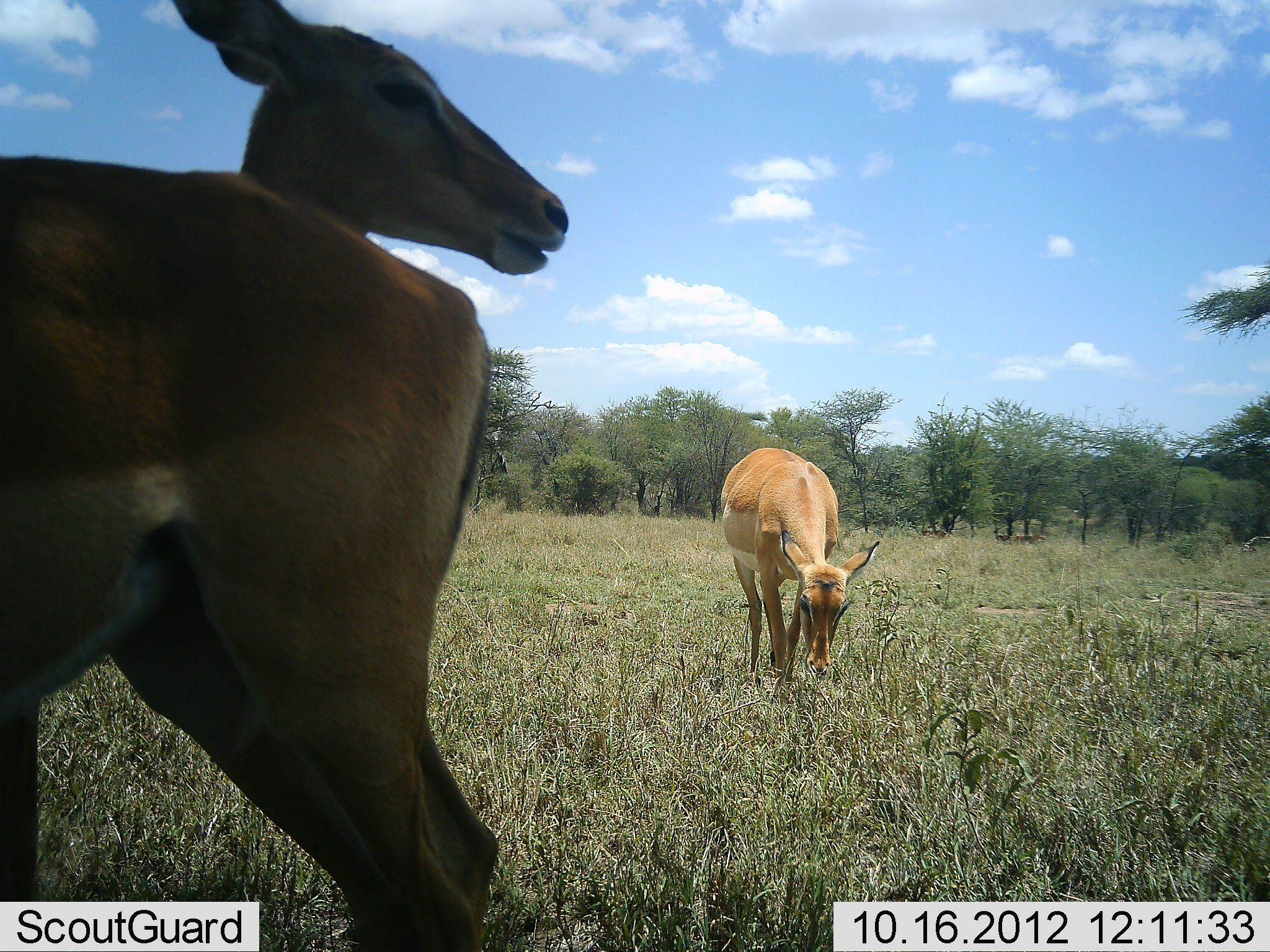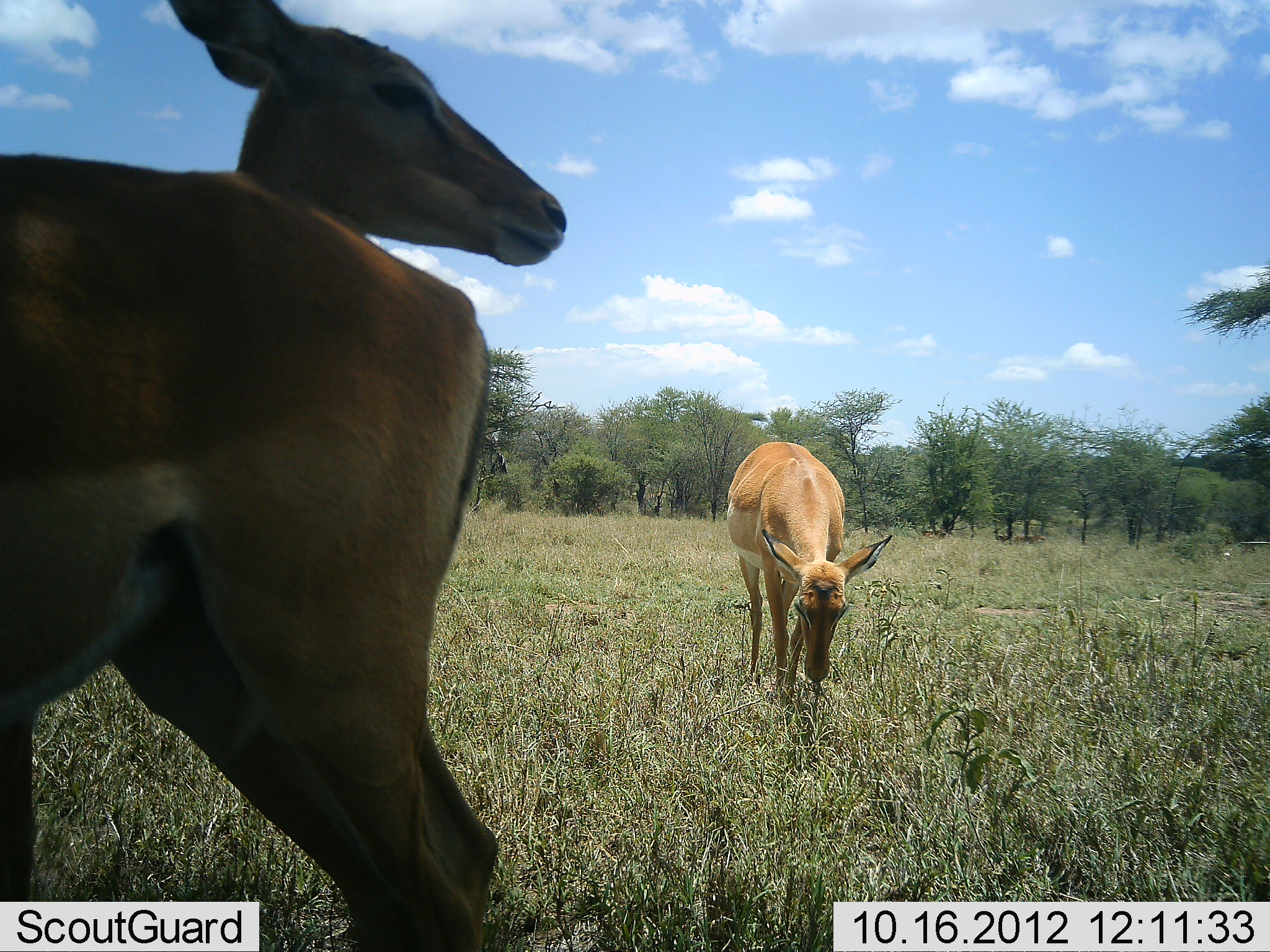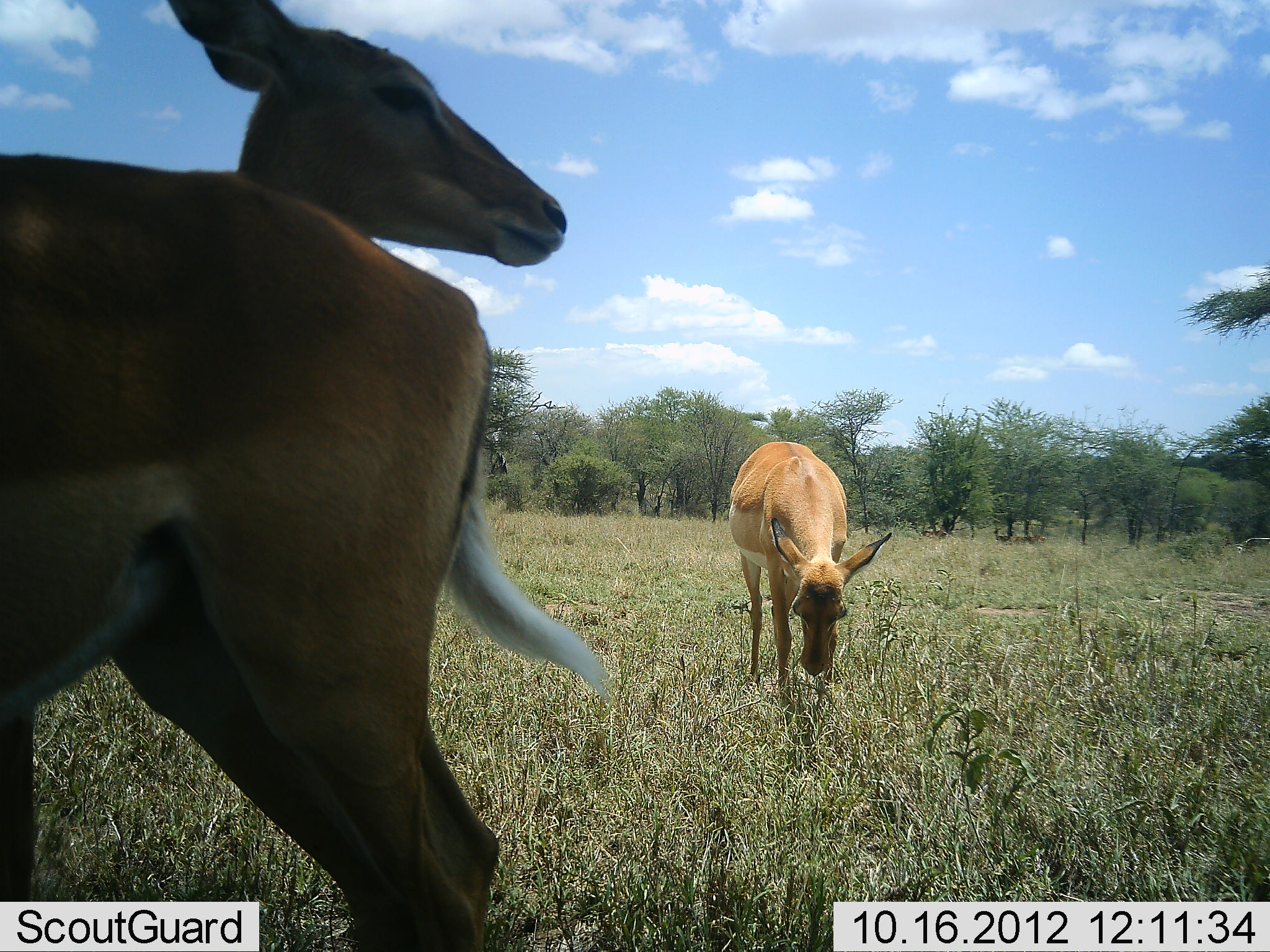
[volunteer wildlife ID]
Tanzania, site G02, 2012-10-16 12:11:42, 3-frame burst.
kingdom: Animalia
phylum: Chordata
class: Mammalia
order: Artiodactyla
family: Bovidae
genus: Aepyceros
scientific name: Aepyceros melampus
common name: impala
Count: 3.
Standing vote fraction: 73%.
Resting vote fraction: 0%.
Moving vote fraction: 9%.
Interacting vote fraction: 0%.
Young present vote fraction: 0%.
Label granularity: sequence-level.